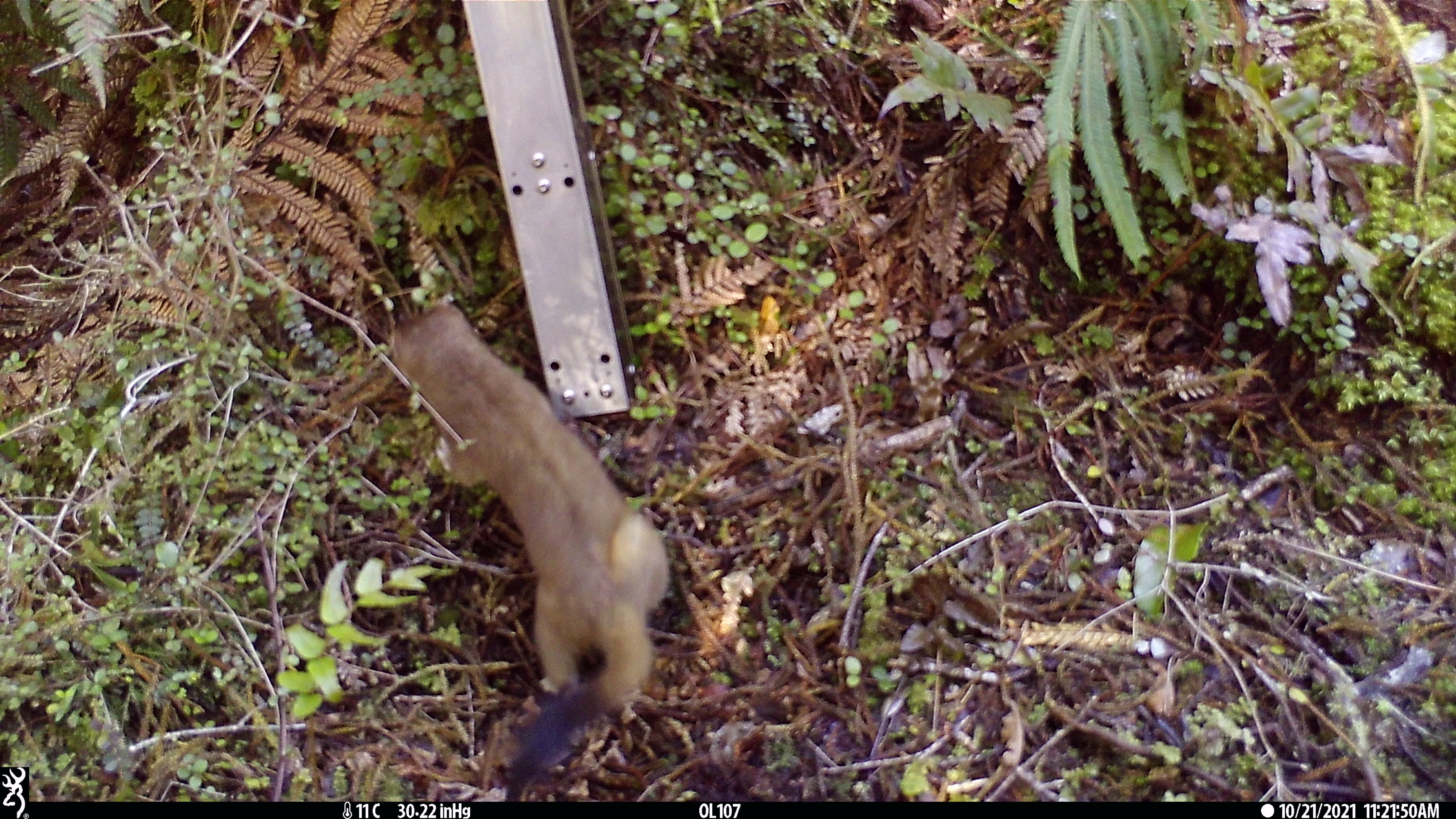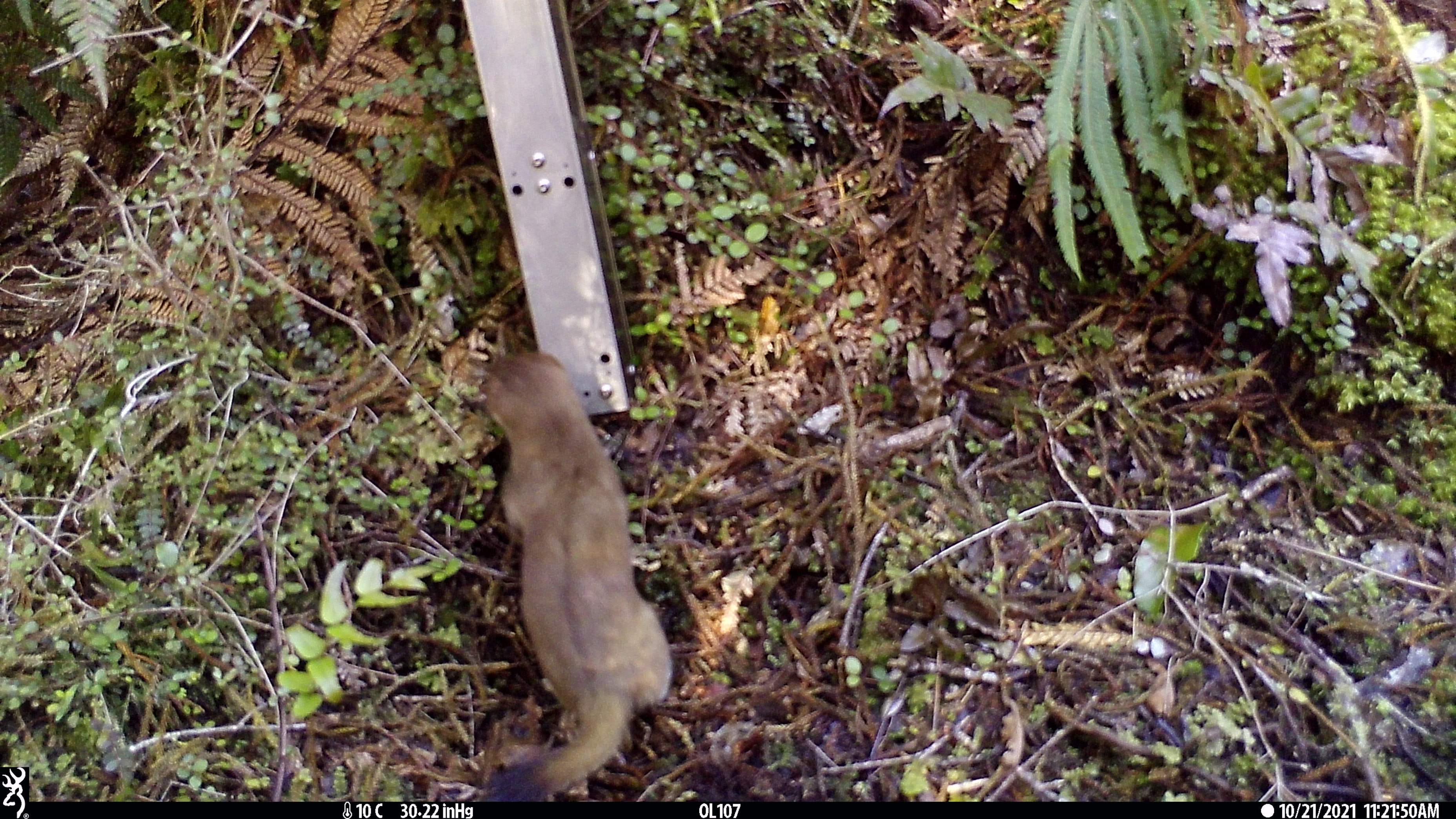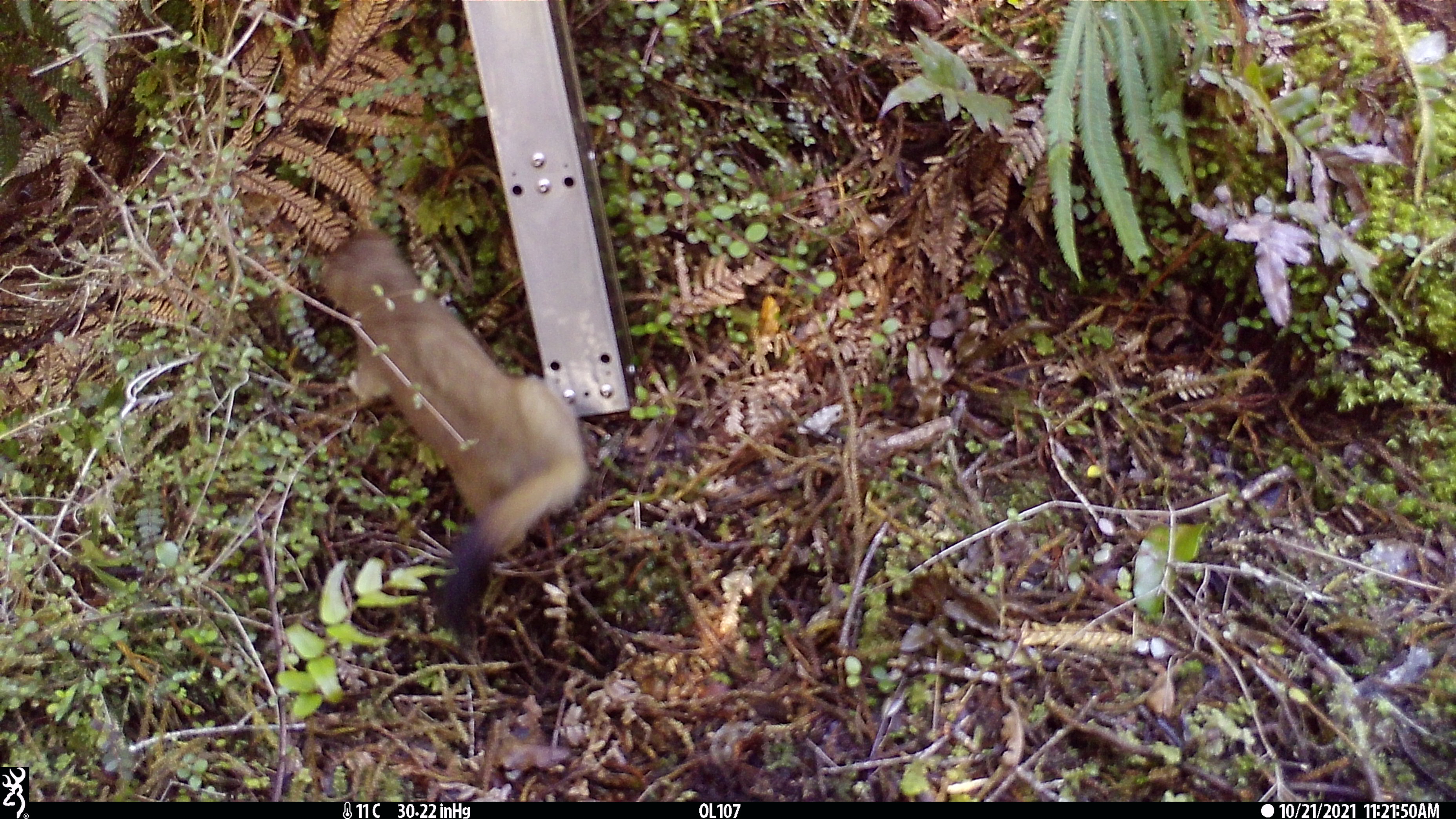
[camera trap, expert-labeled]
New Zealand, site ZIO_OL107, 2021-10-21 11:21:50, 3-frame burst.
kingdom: Animalia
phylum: Chordata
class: Mammalia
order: Carnivora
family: Mustelidae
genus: Mustela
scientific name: Mustela erminea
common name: stoat